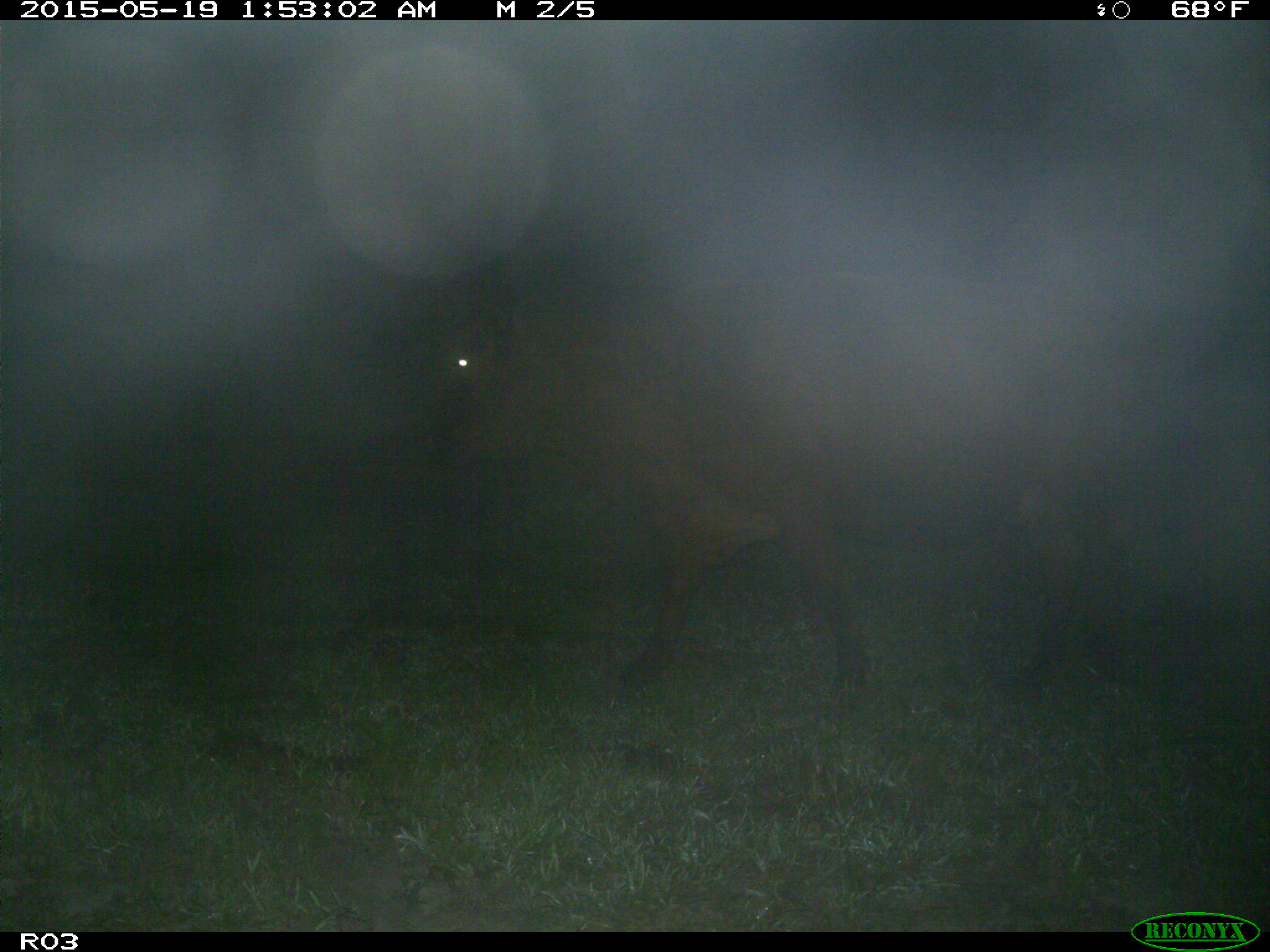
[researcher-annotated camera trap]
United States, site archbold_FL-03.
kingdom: Animalia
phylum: Chordata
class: Mammalia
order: Artiodactyla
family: Bovidae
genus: Bos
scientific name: Bos taurus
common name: domestic cow